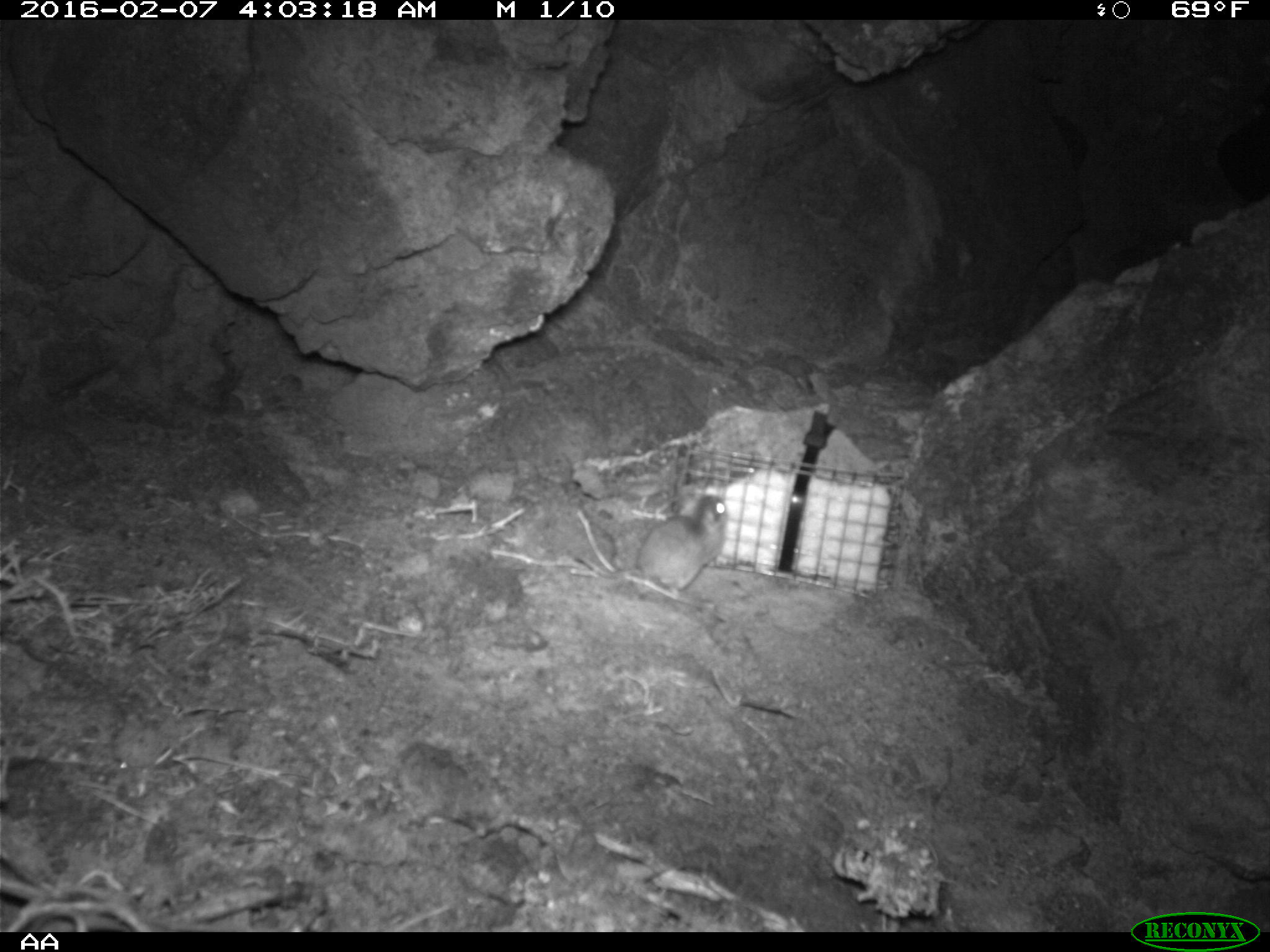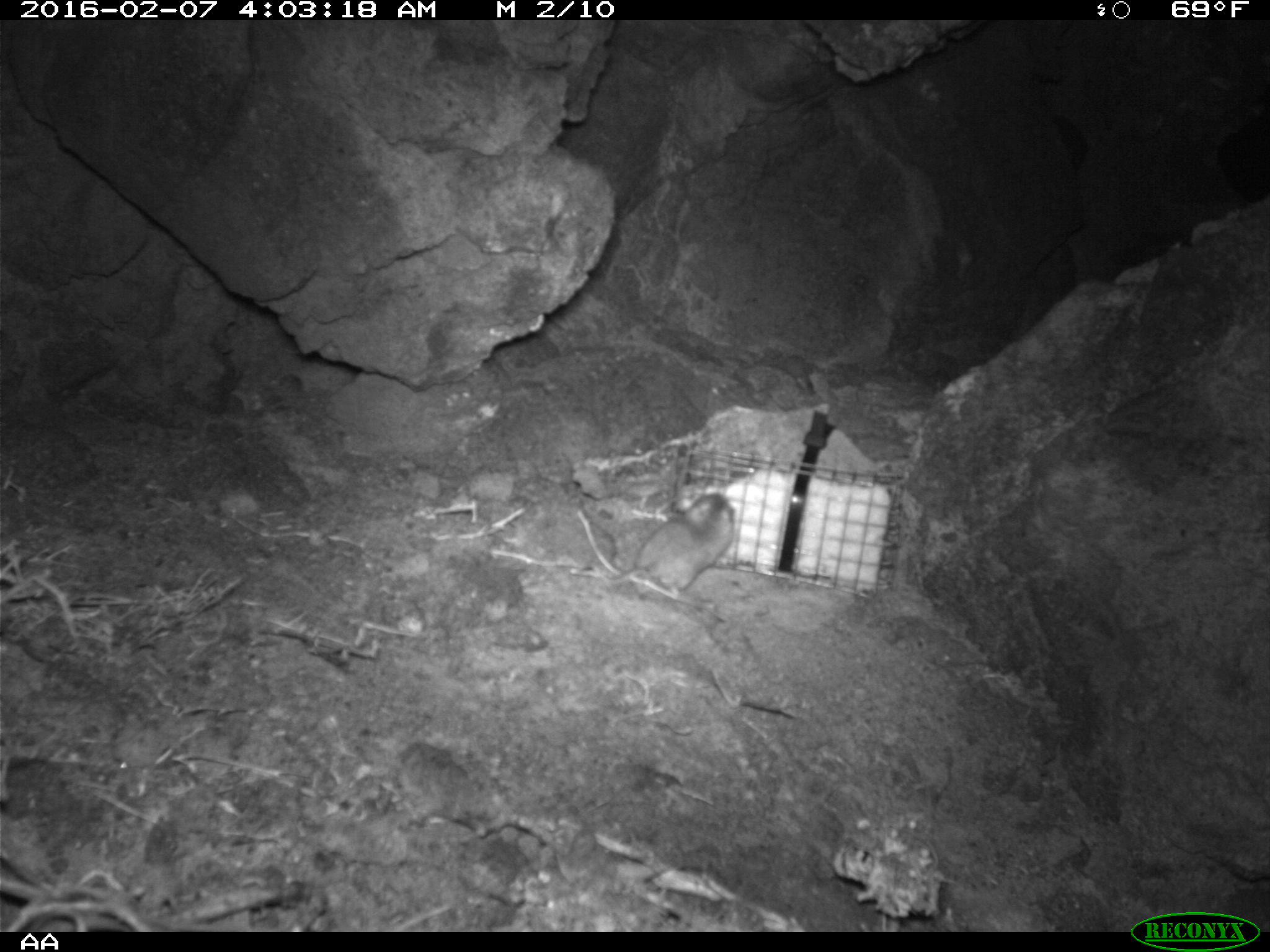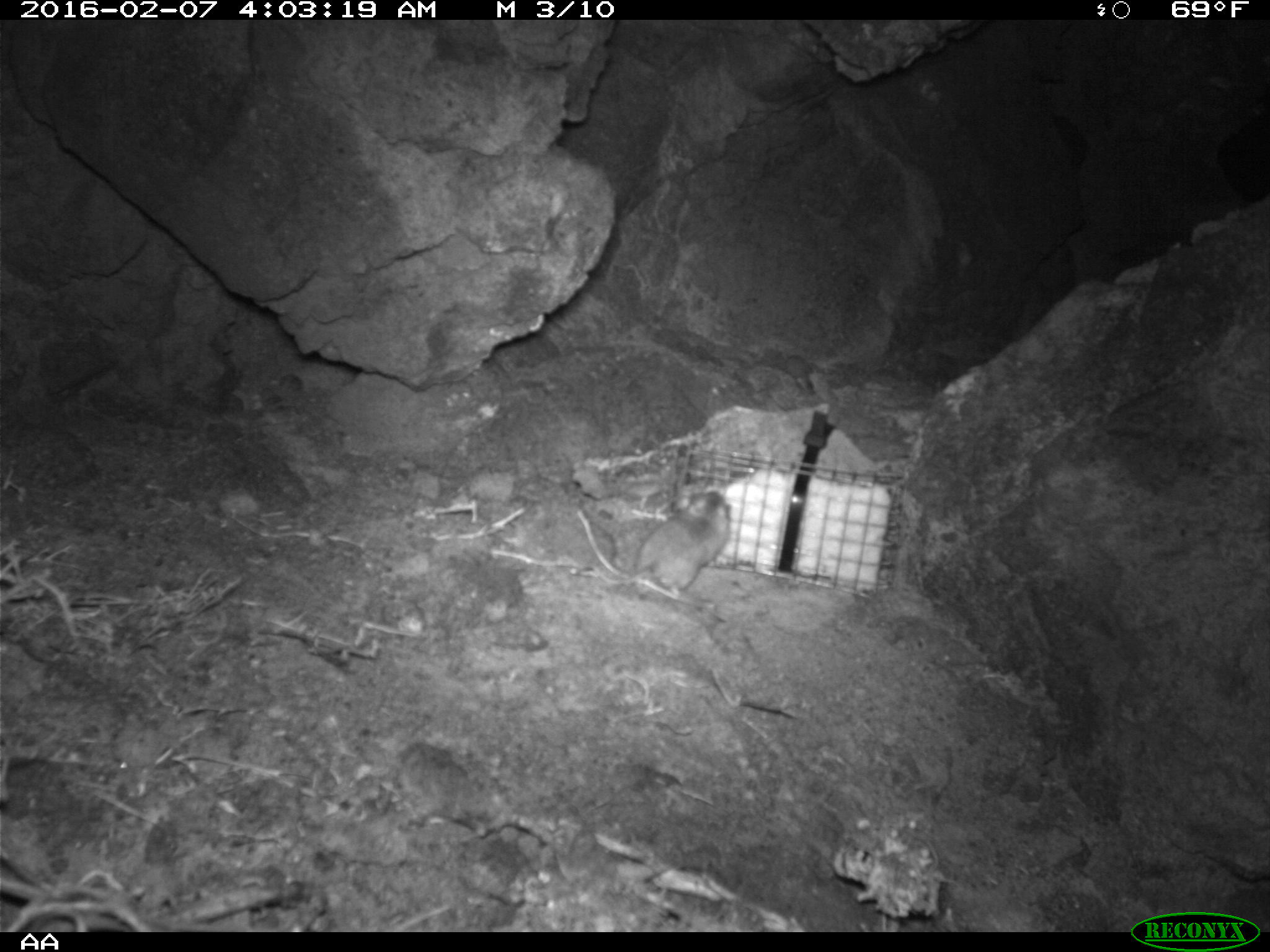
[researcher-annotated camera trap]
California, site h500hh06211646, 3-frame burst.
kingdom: Animalia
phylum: Chordata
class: Mammalia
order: Rodentia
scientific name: Rodentia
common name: rodent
Rodent (Rodentia).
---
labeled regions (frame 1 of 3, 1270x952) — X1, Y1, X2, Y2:
rodent: 573, 496, 728, 599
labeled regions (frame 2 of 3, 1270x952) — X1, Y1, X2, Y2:
rodent: 593, 491, 734, 599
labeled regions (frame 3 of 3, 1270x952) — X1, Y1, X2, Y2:
rodent: 580, 485, 730, 606